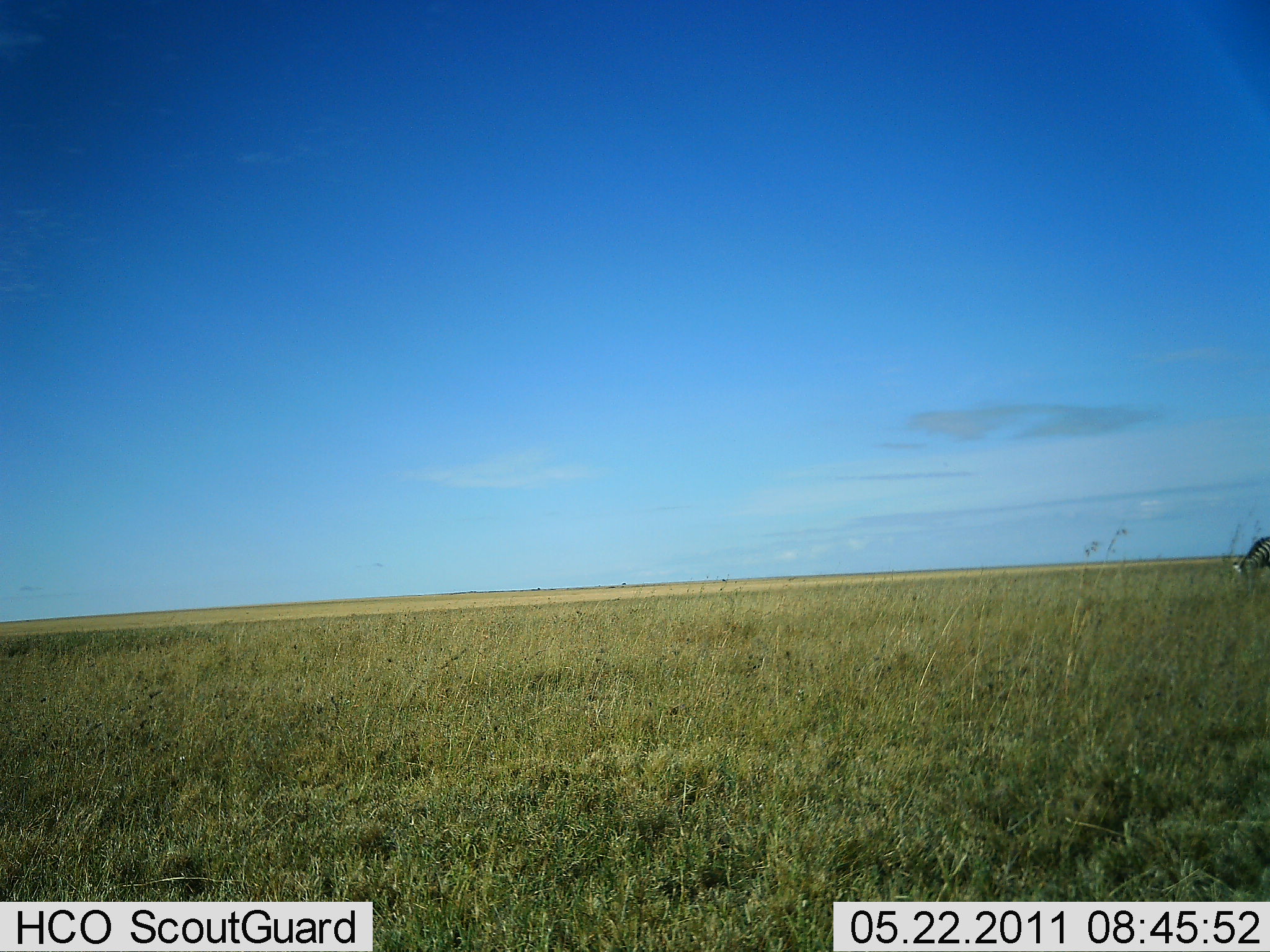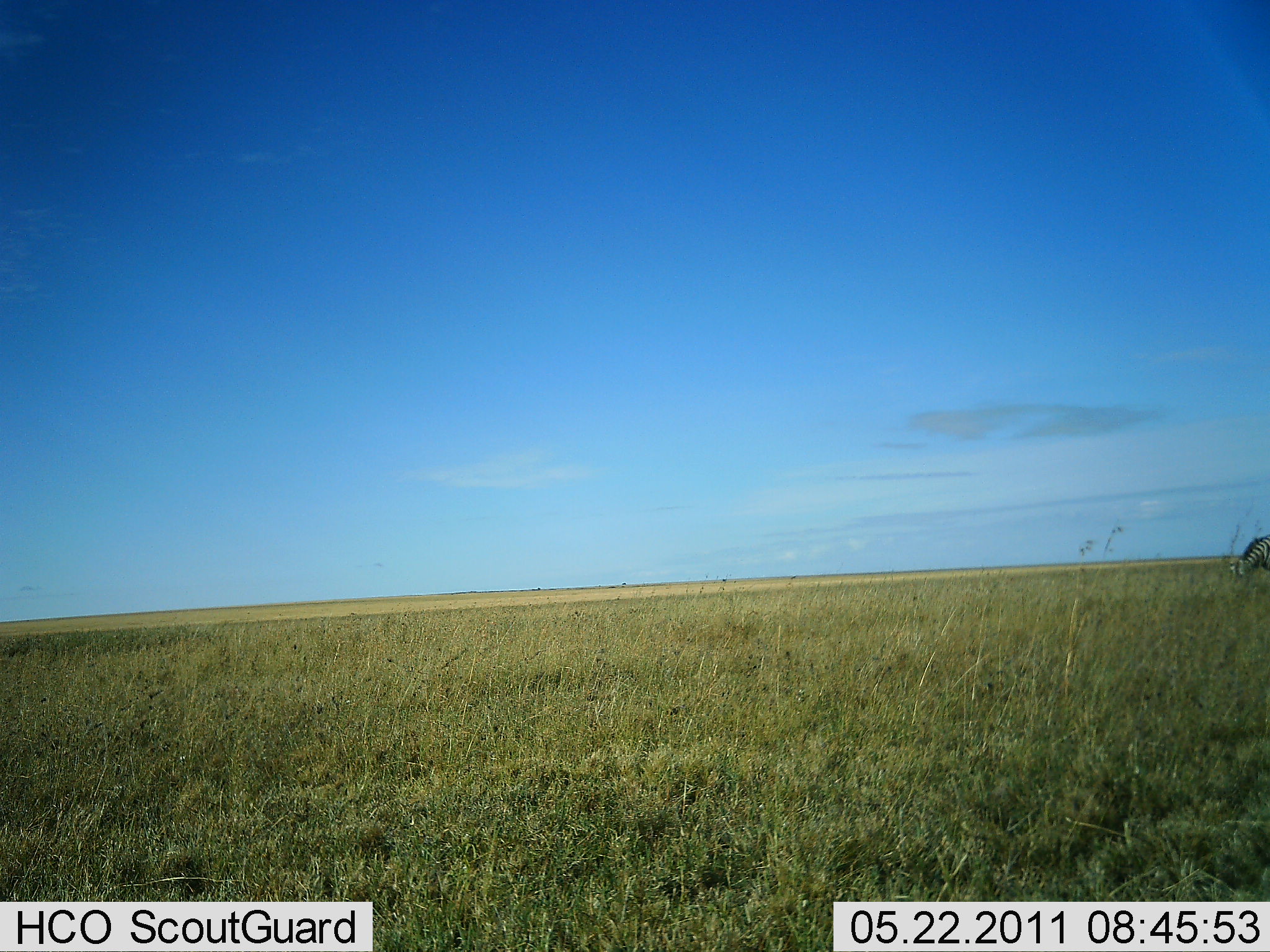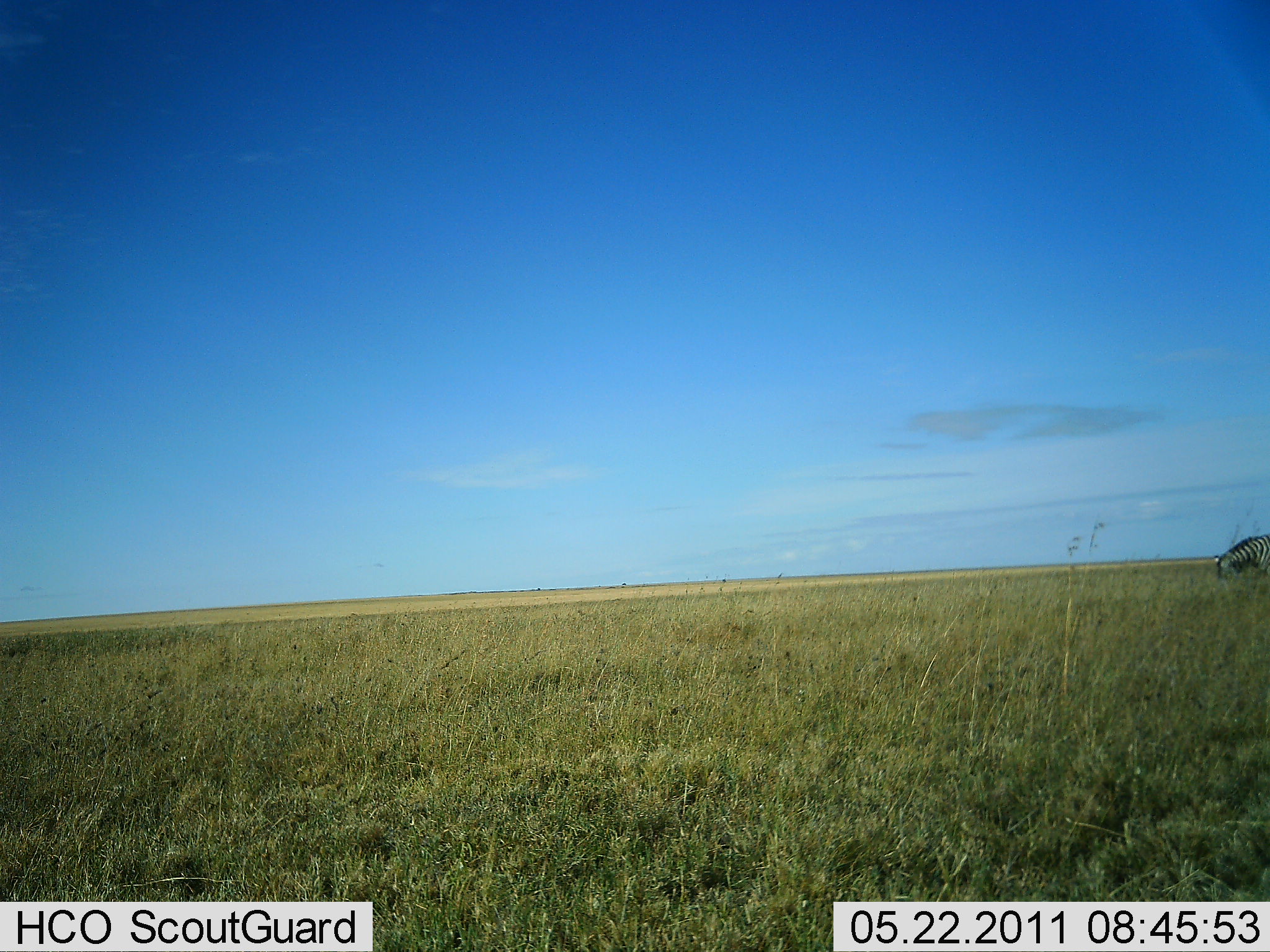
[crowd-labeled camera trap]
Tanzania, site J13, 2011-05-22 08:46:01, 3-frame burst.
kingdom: Animalia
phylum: Chordata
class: Mammalia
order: Perissodactyla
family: Equidae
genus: Equus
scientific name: Equus quagga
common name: plains zebra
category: zebra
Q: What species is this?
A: Zebra (plains zebra) (Equus quagga).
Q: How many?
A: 1.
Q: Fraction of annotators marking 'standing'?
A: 0%.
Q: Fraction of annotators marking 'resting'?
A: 0%.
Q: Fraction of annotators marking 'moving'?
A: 25%.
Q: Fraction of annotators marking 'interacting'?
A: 0%.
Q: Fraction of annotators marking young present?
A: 0%.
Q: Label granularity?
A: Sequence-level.